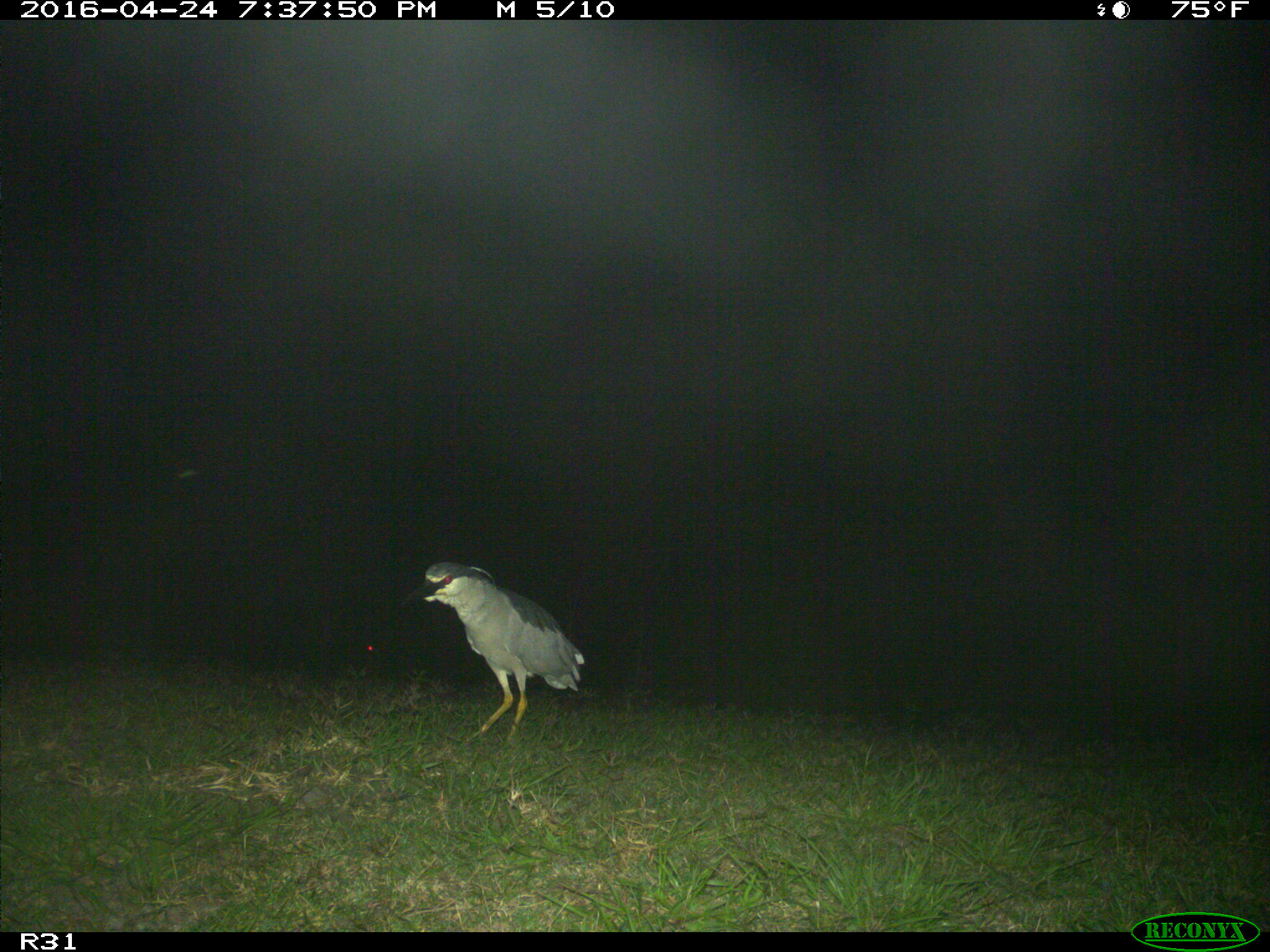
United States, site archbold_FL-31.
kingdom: Animalia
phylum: Chordata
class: Aves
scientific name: Aves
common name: birds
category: unidentified bird